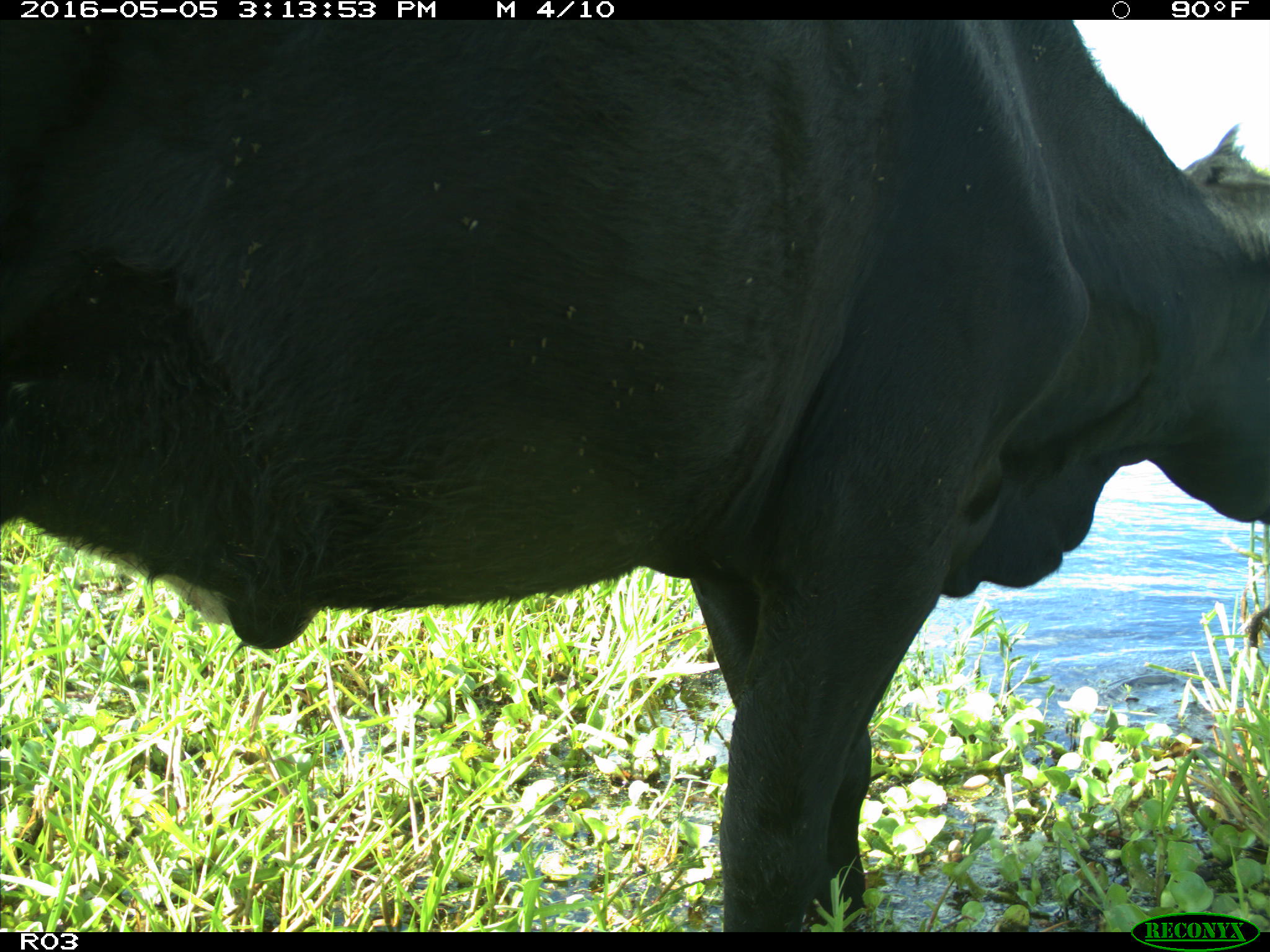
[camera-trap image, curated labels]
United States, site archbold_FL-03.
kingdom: Animalia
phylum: Chordata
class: Mammalia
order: Artiodactyla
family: Bovidae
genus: Bos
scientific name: Bos taurus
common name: domestic cow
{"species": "Bos taurus (domestic cow)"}